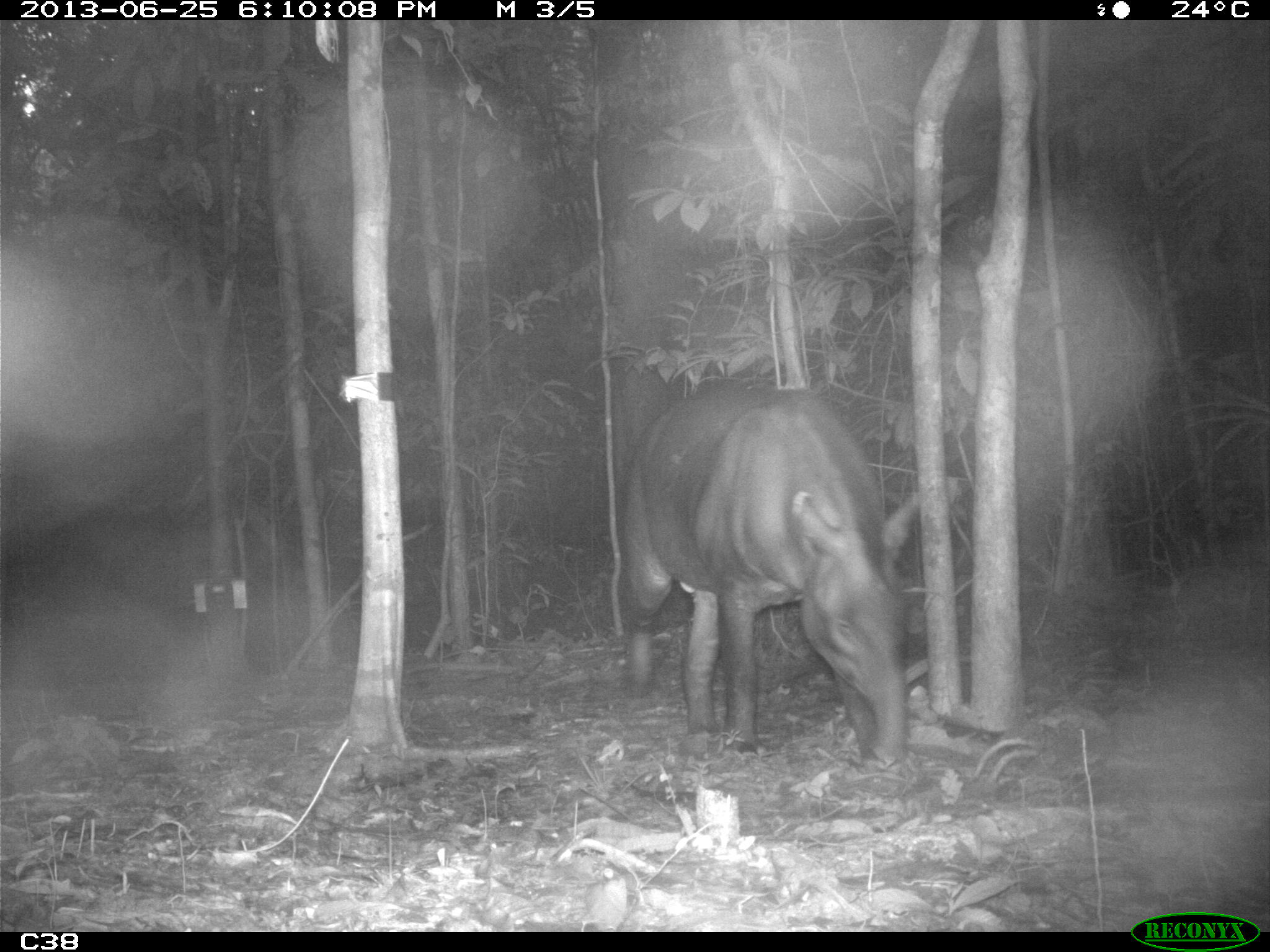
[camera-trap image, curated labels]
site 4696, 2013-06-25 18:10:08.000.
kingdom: Animalia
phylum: Chordata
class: Mammalia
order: Perissodactyla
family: Tapiridae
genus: Tapirus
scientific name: Tapirus terrestris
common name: south american tapir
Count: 2.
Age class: adult.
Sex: male.